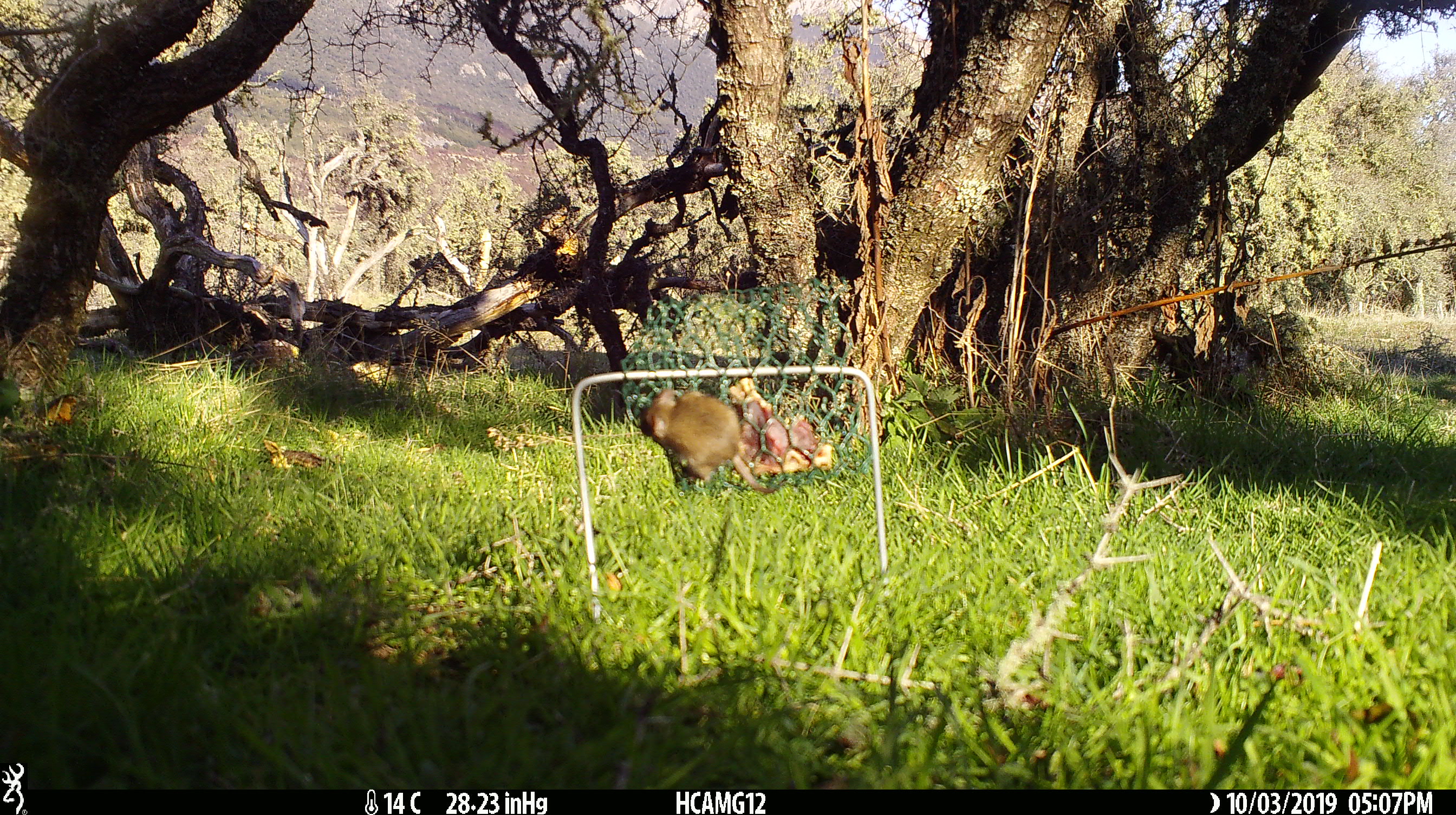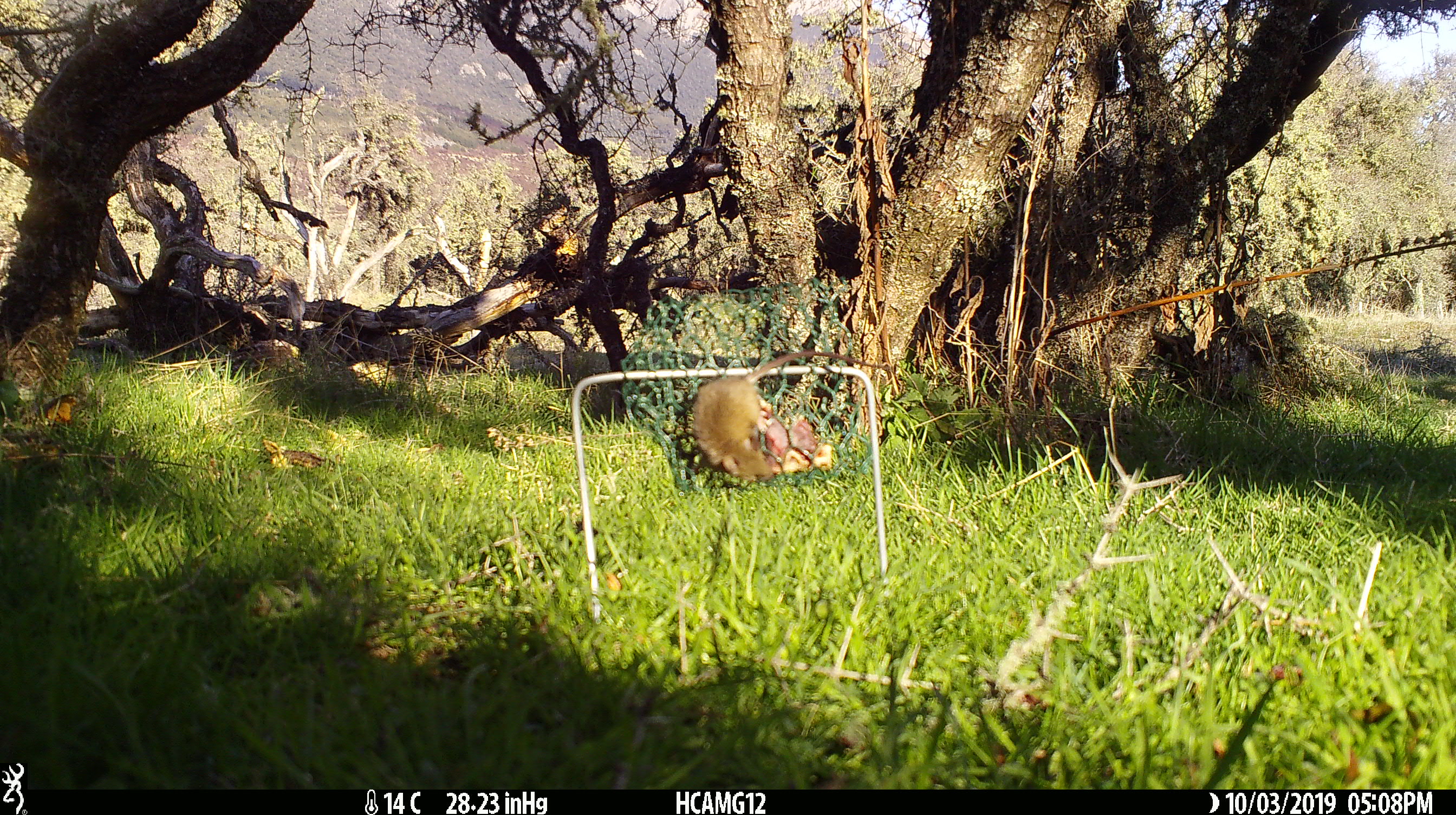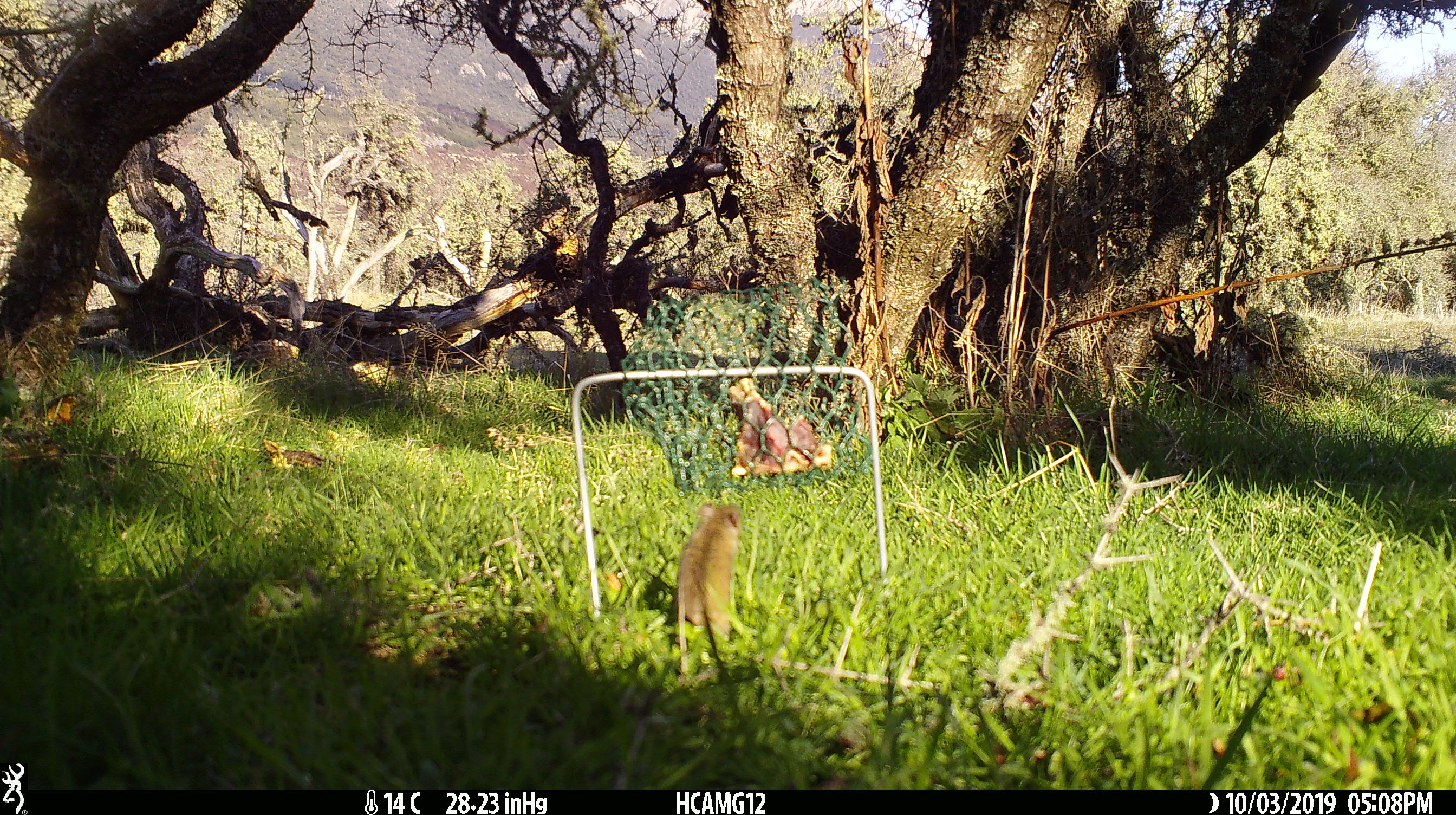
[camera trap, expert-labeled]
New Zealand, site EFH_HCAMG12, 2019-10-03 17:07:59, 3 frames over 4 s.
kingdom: Animalia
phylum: Chordata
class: Mammalia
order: Rodentia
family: Muridae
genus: Mus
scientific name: Mus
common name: mouse